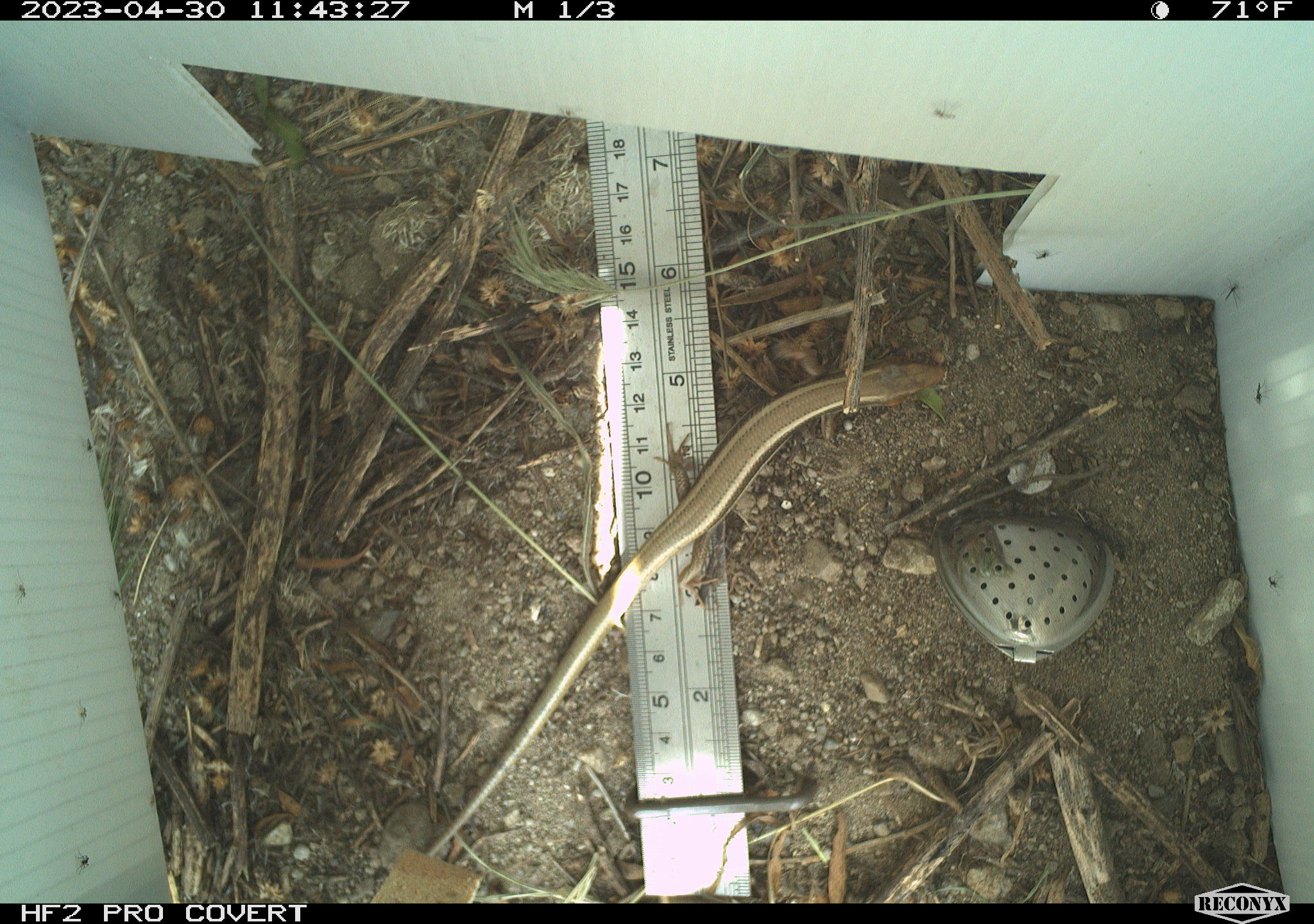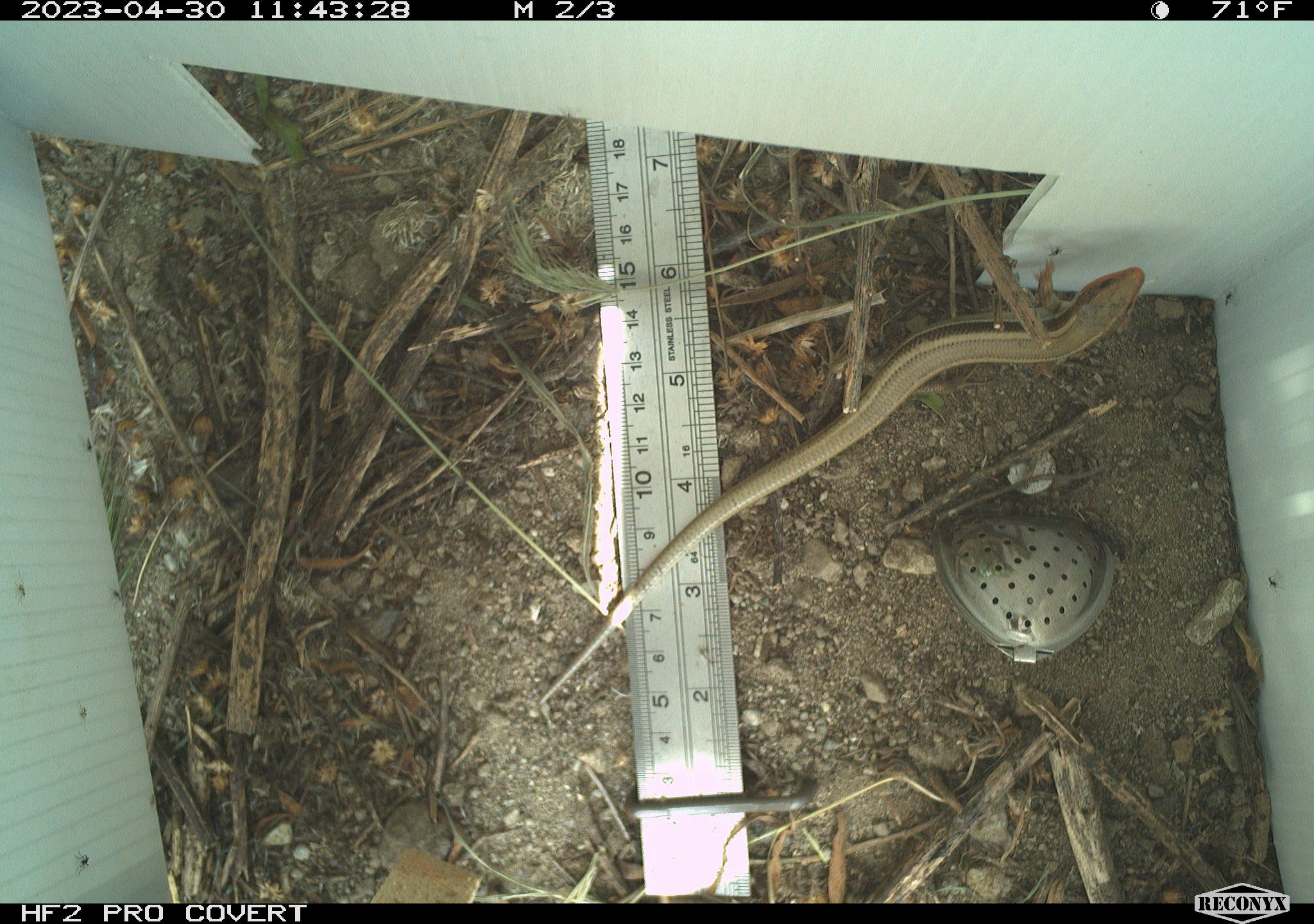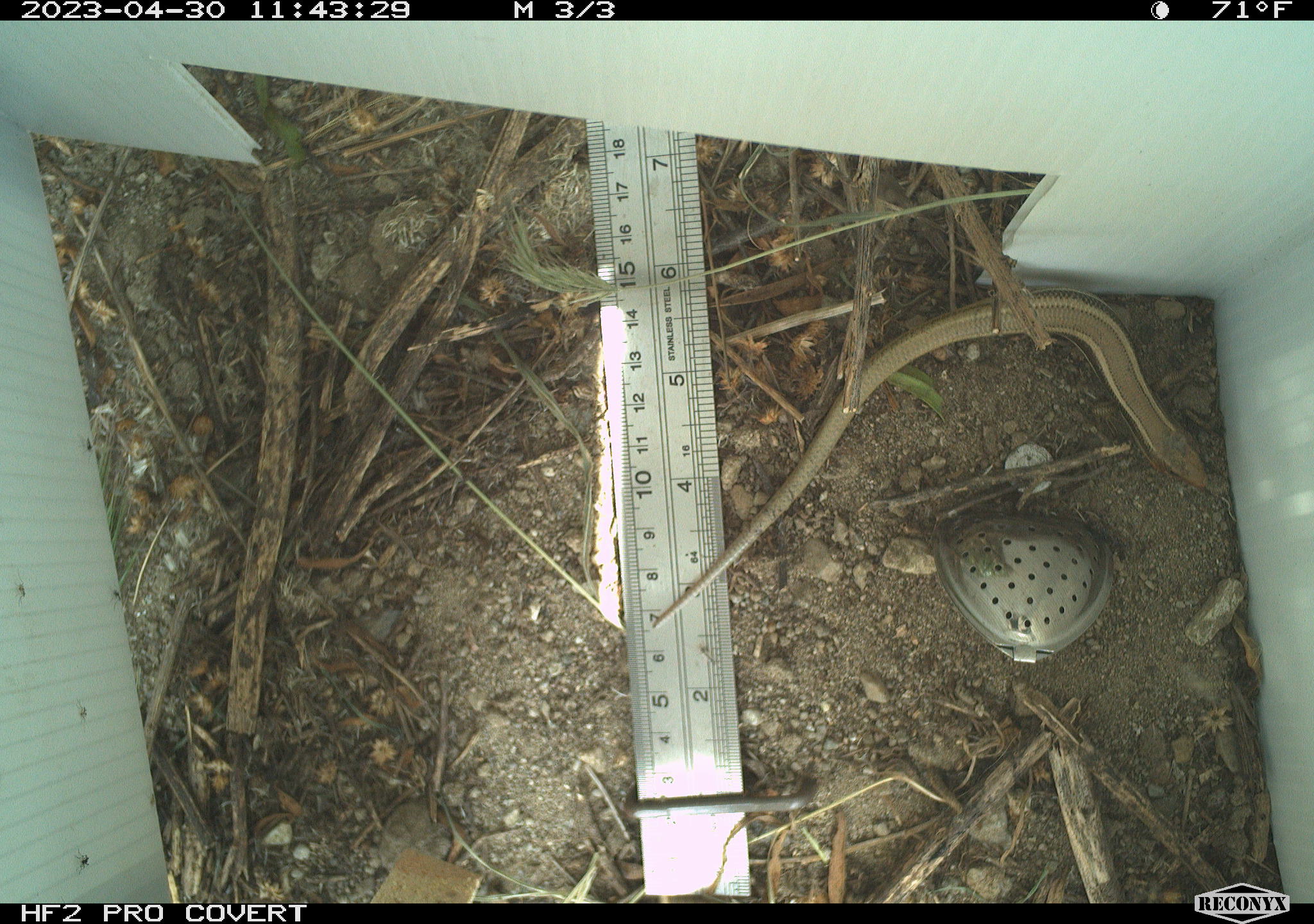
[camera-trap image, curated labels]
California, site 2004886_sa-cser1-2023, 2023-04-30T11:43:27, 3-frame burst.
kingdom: Animalia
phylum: Chordata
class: Reptilia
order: Squamata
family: Scincidae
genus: Plestiodon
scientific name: Plestiodon skiltonianus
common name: western skink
Western skink (Plestiodon skiltonianus).